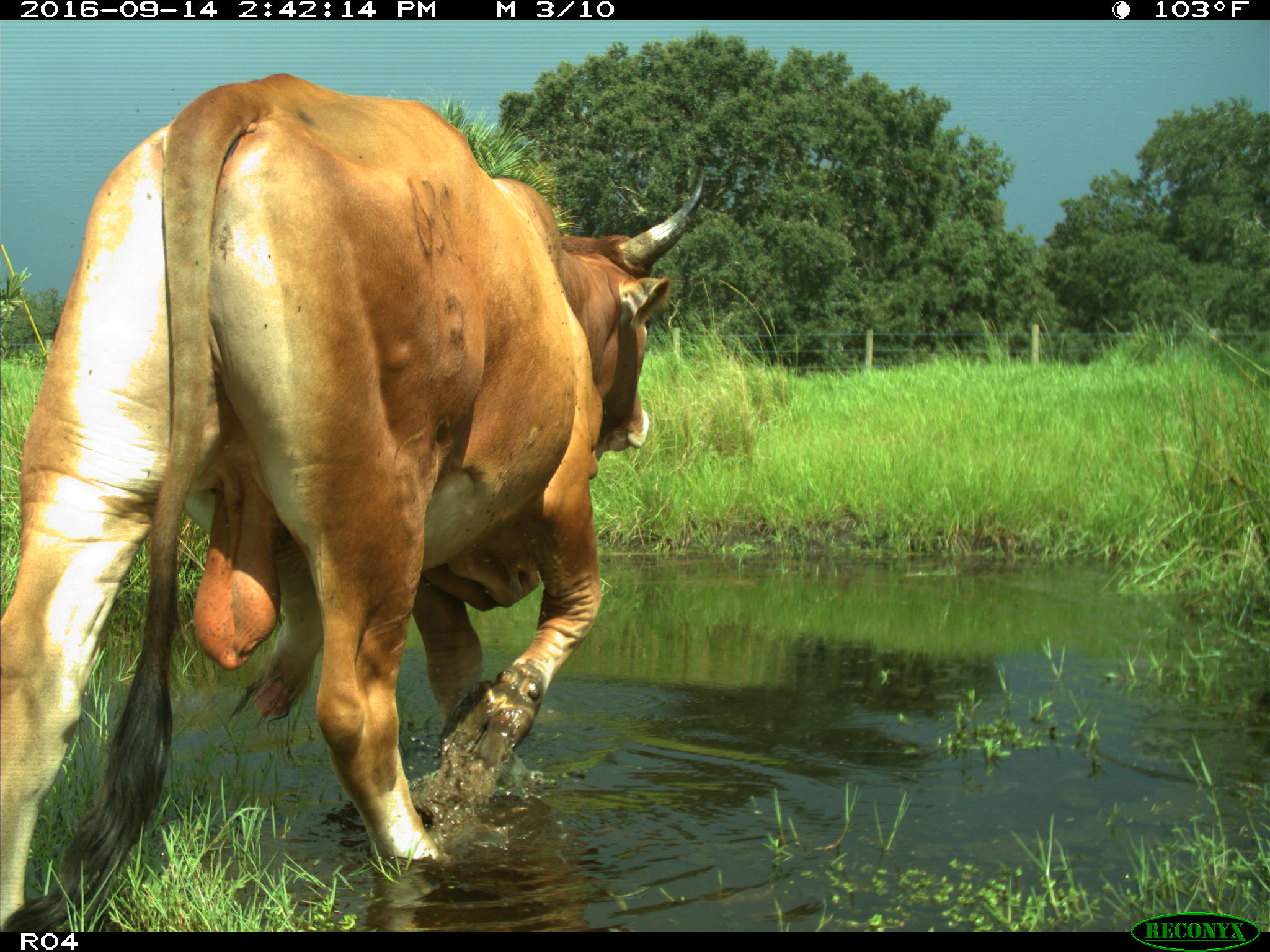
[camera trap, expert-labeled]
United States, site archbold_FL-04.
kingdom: Animalia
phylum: Chordata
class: Mammalia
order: Artiodactyla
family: Bovidae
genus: Bos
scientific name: Bos taurus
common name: domestic cow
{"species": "Bos taurus (domestic cow)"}